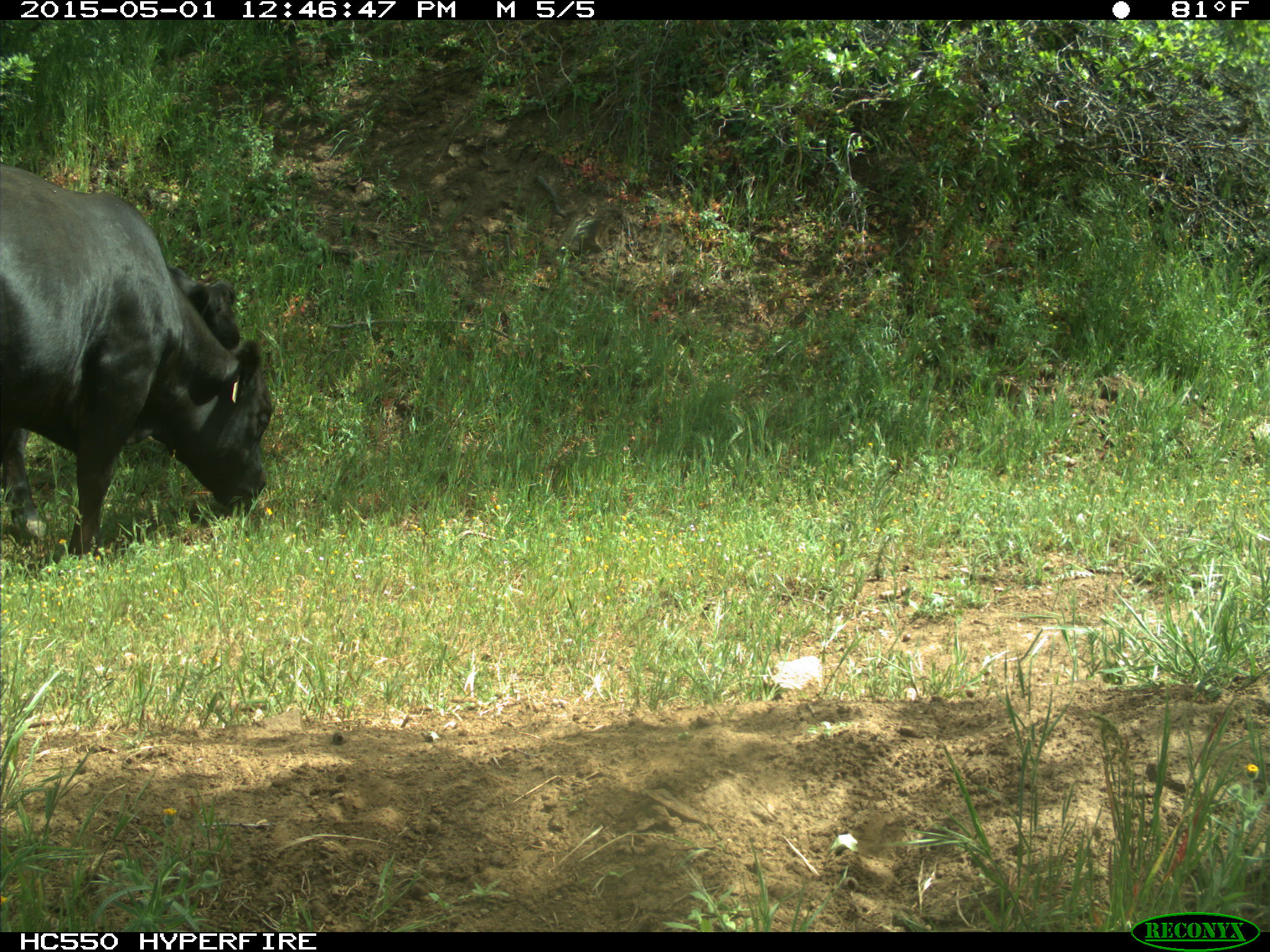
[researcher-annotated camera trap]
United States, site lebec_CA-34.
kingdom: Animalia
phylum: Chordata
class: Mammalia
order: Artiodactyla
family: Bovidae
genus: Bos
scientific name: Bos taurus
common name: domestic cow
Bos taurus (domestic cow).